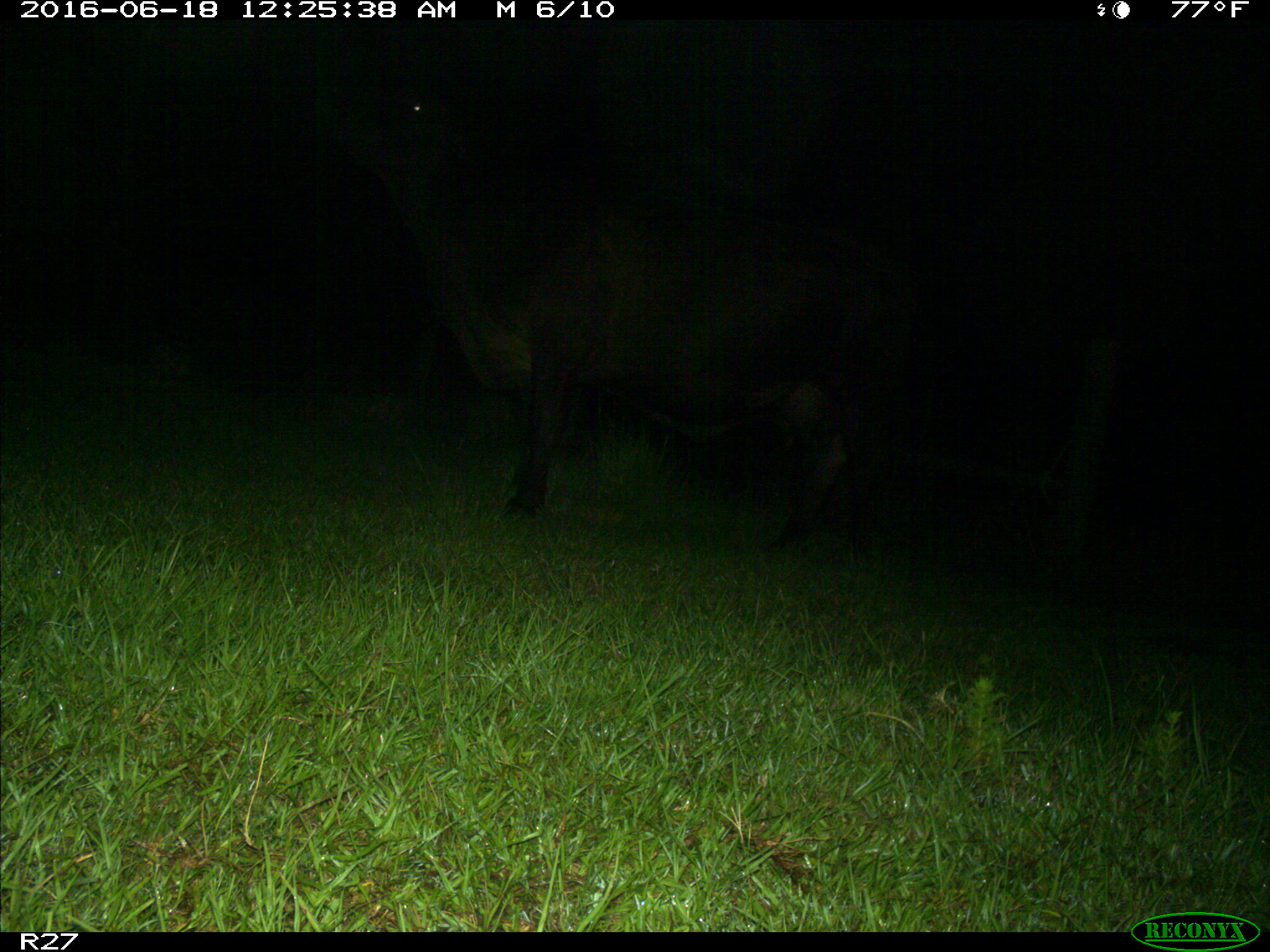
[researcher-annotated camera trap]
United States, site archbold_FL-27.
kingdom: Animalia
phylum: Chordata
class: Mammalia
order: Artiodactyla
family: Bovidae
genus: Bos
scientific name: Bos taurus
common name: domestic cow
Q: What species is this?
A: Bos taurus (domestic cow).